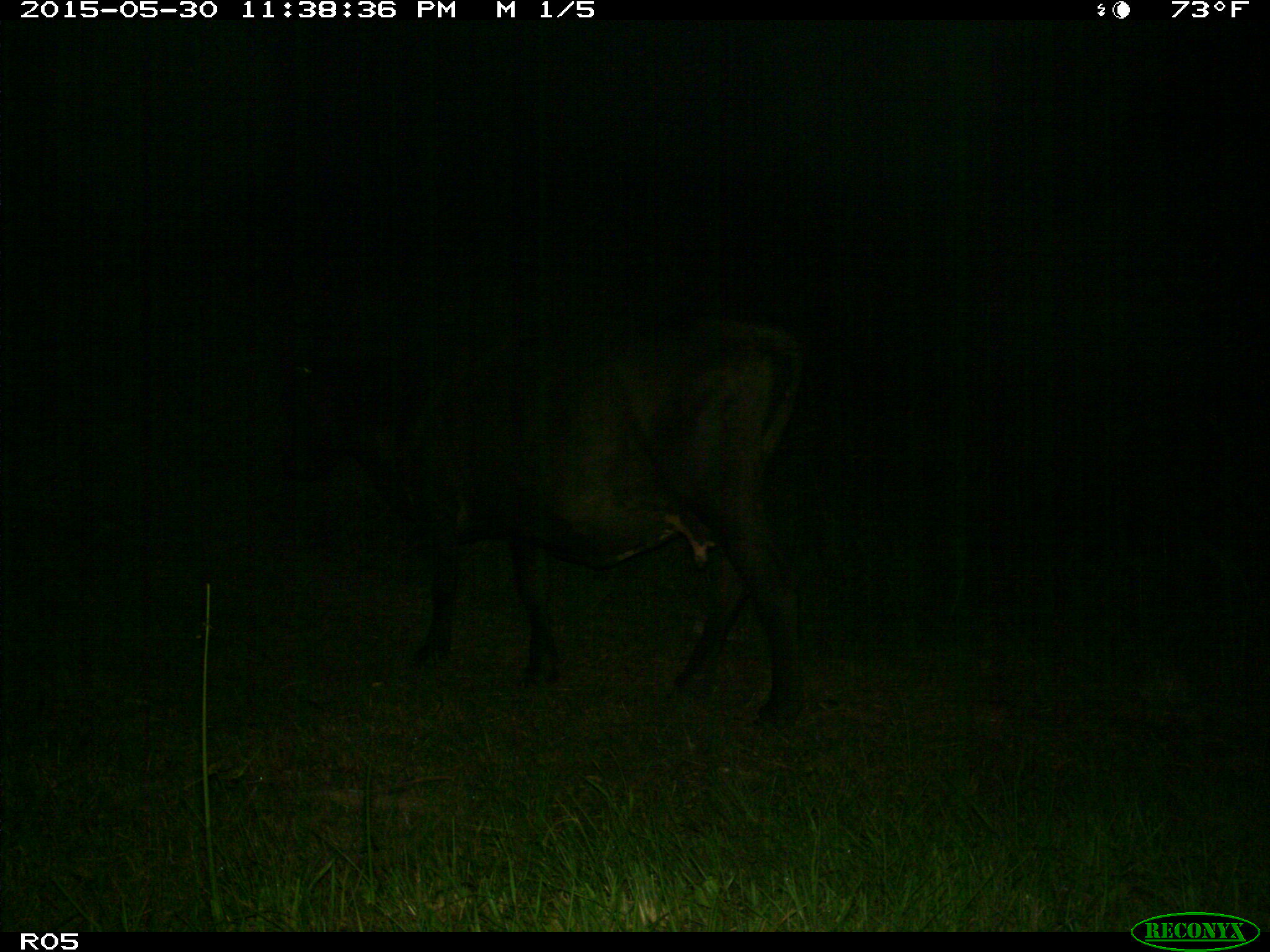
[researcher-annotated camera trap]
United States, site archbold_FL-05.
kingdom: Animalia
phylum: Chordata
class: Mammalia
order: Artiodactyla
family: Bovidae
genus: Bos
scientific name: Bos taurus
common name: domestic cow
Bos taurus (domestic cow).